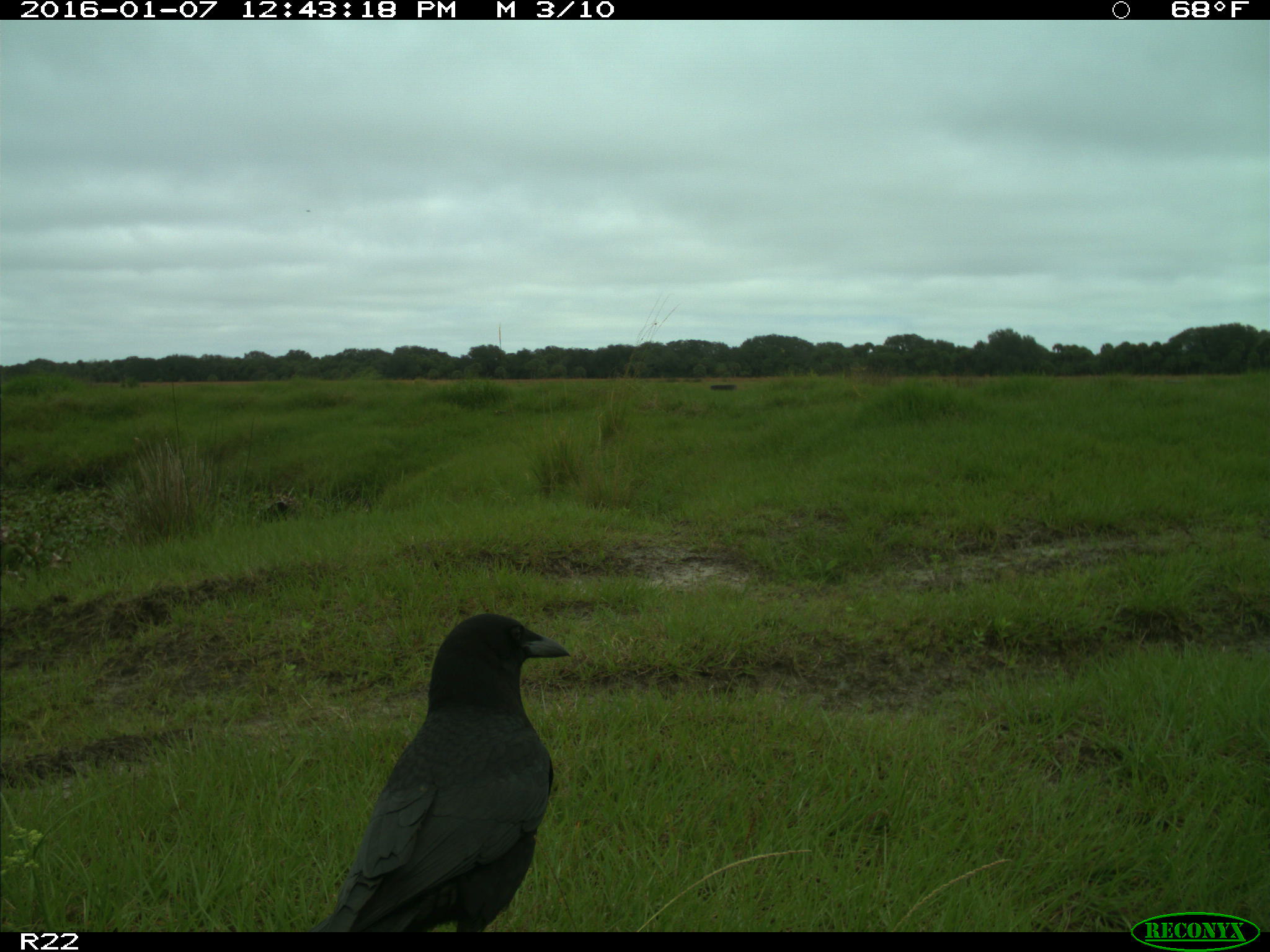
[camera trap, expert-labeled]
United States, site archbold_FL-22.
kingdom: Animalia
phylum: Chordata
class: Aves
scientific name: Aves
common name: birds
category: unidentified bird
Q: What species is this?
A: Unidentified bird (birds) (Aves).